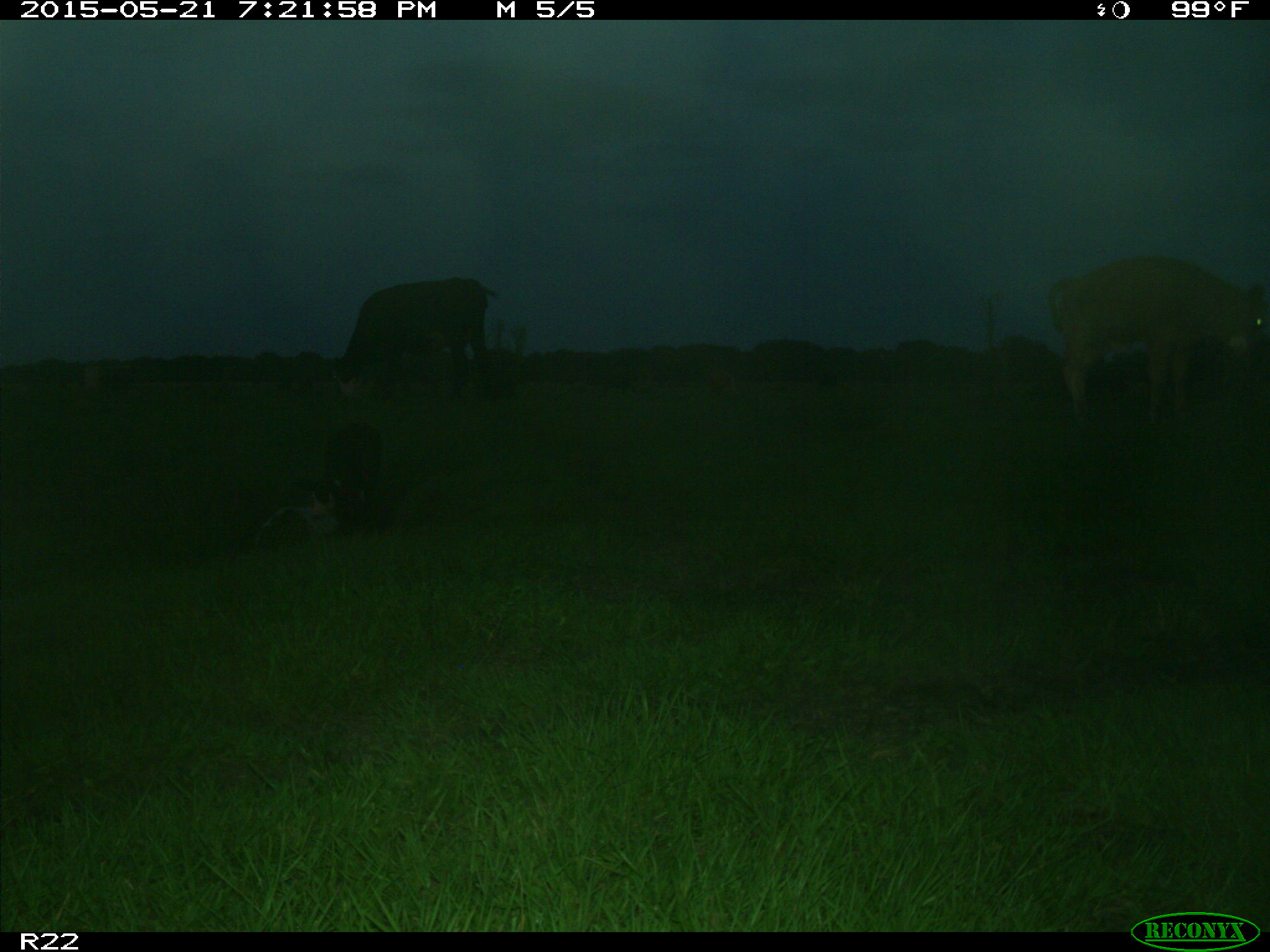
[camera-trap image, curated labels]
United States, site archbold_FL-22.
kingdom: Animalia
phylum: Chordata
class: Mammalia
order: Artiodactyla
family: Bovidae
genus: Bos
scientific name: Bos taurus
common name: domestic cow